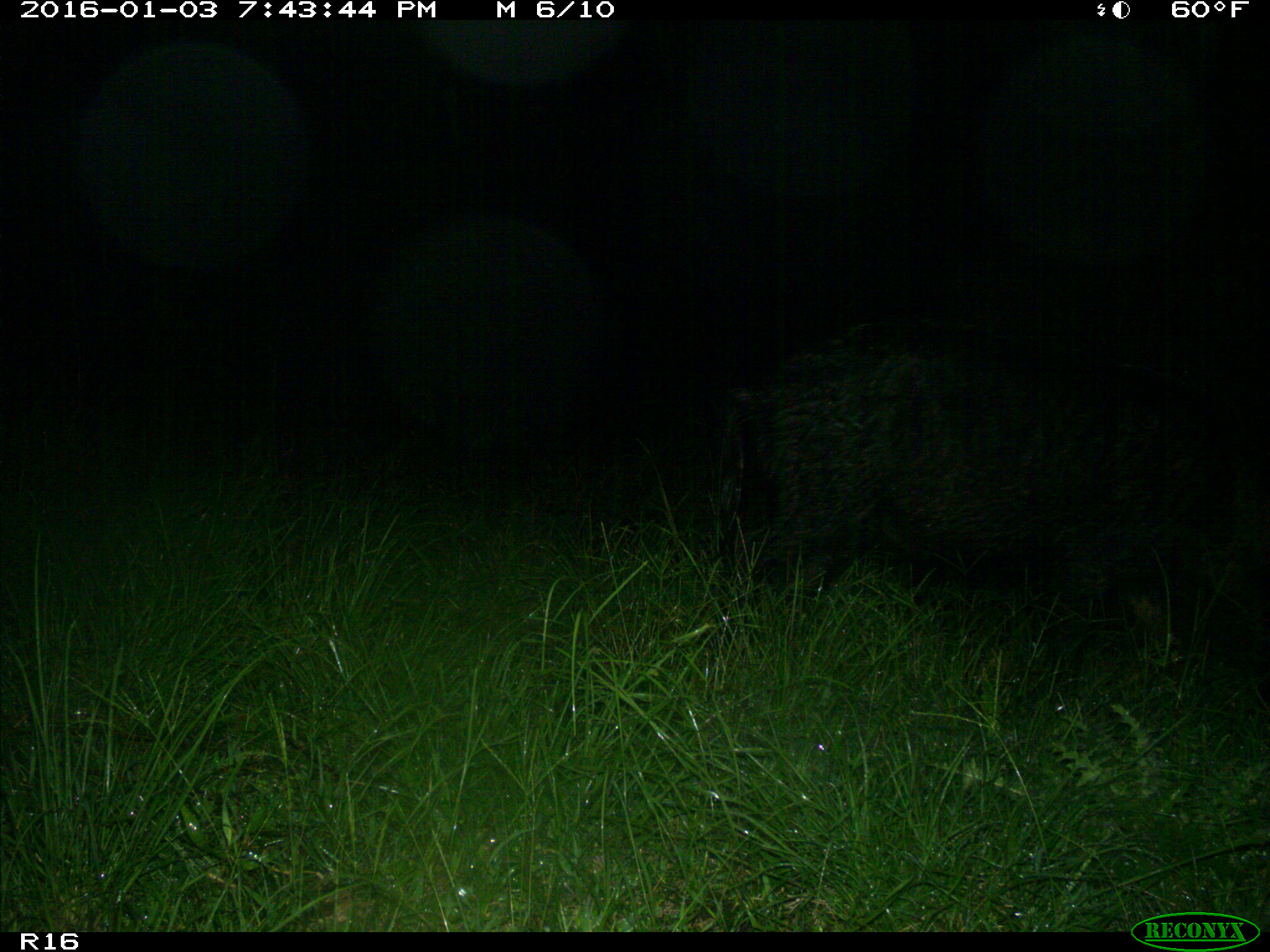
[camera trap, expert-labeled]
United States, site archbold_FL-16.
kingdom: Animalia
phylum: Chordata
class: Mammalia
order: Artiodactyla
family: Suidae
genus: Sus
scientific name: Sus scrofa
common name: wild boar